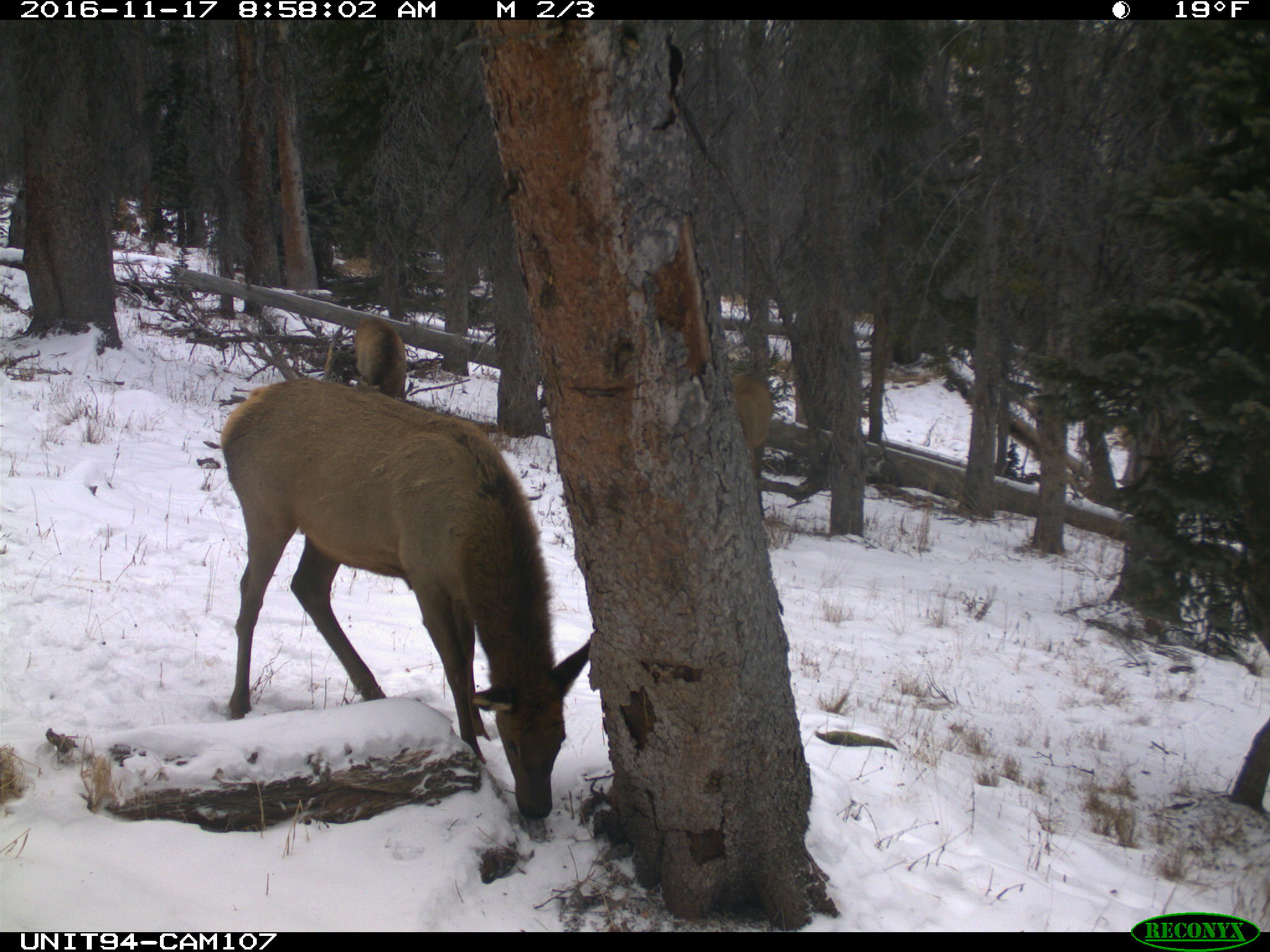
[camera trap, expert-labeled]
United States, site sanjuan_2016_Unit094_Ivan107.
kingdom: Animalia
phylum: Chordata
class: Mammalia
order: Artiodactyla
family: Cervidae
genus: Cervus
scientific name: Cervus elaphus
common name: red deer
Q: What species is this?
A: Cervus elaphus (red deer).